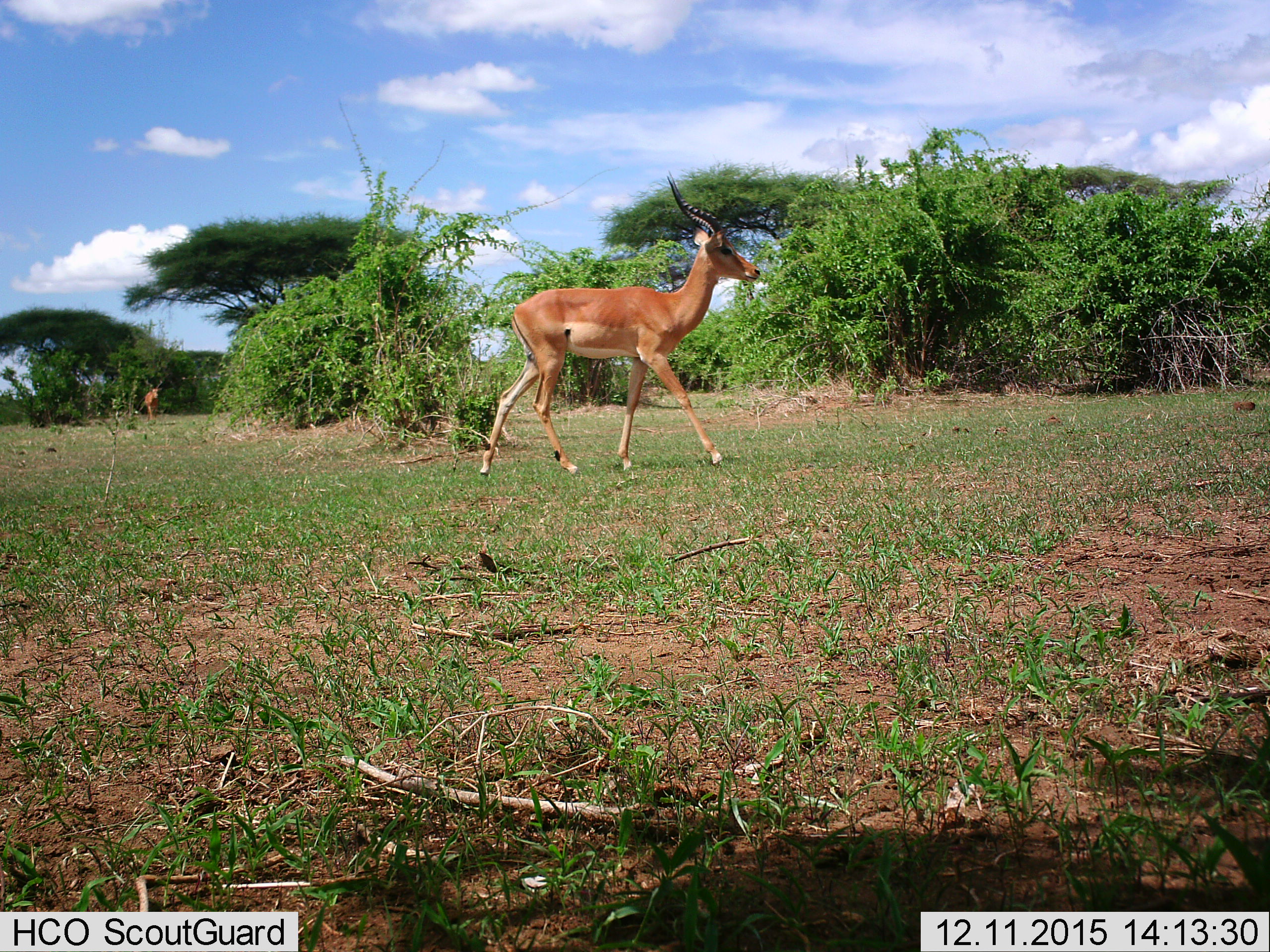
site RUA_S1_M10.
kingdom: Animalia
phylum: Chordata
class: Mammalia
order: Artiodactyla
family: Bovidae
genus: Aepyceros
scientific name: Aepyceros melampus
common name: impala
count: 2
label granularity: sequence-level